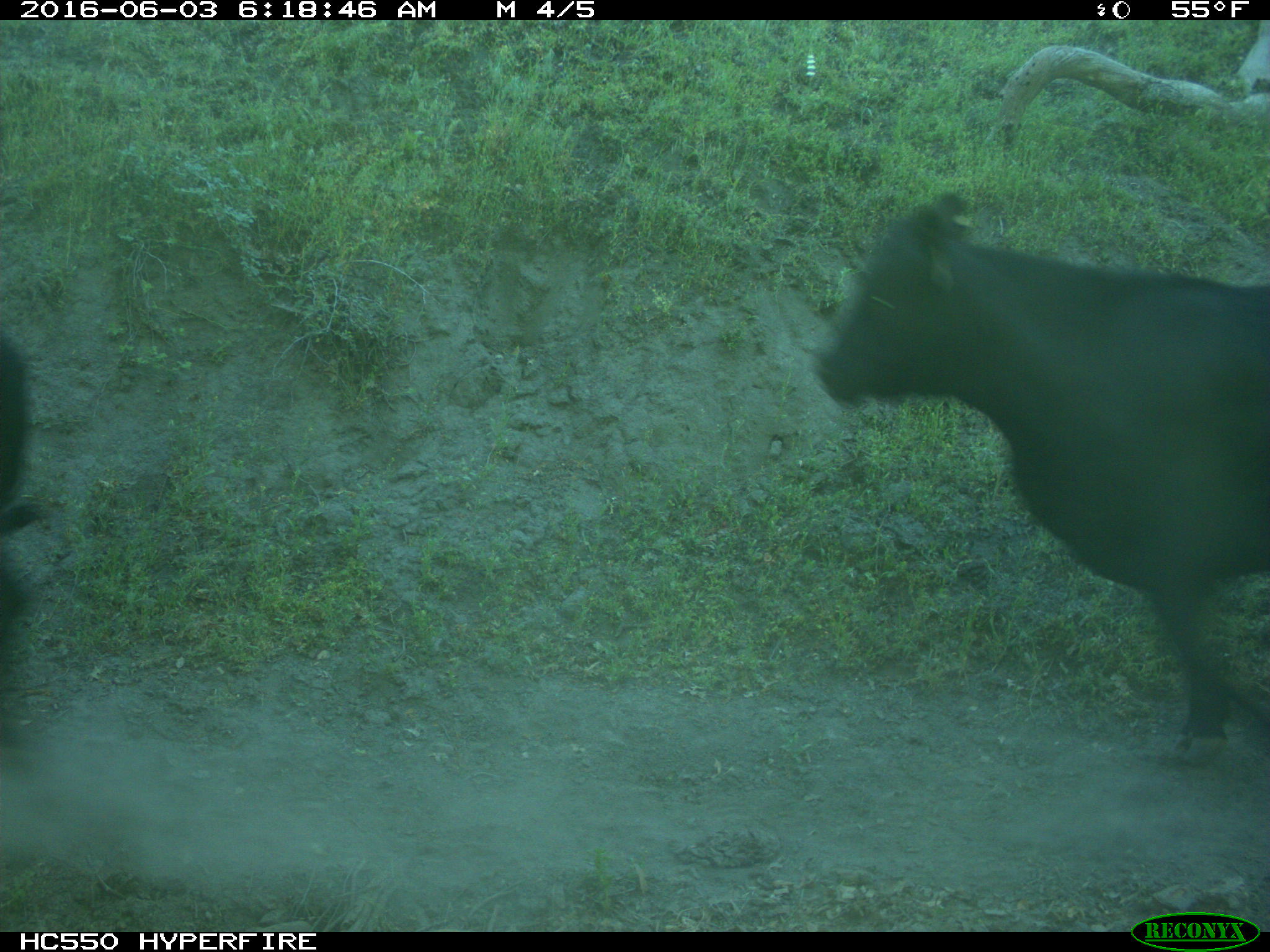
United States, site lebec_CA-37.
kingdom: Animalia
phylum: Chordata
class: Mammalia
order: Artiodactyla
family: Bovidae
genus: Bos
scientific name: Bos taurus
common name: domestic cow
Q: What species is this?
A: Bos taurus (domestic cow).